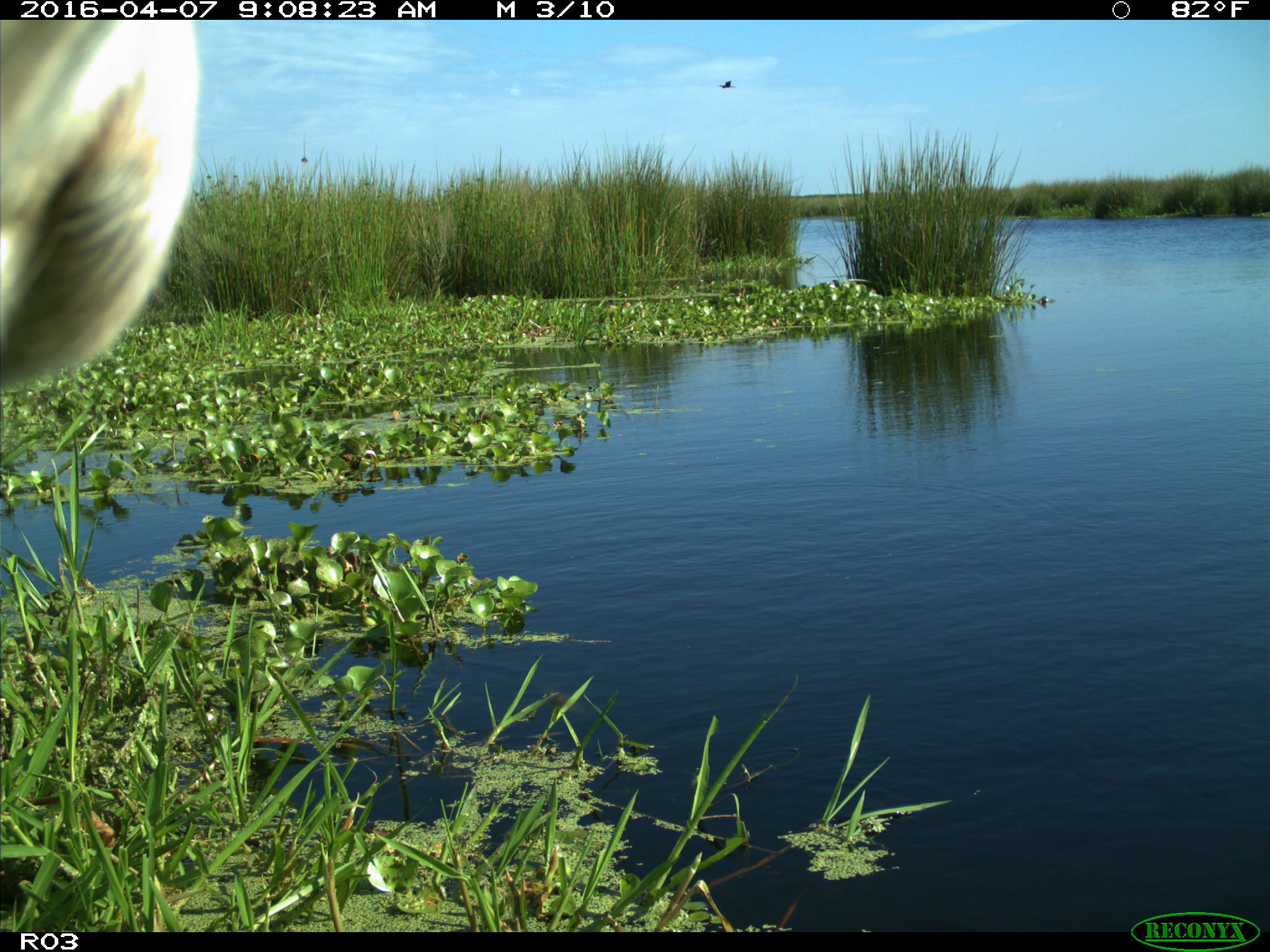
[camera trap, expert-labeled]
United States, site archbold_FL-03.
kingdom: Animalia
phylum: Chordata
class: Mammalia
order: Artiodactyla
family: Bovidae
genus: Bos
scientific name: Bos taurus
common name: domestic cow